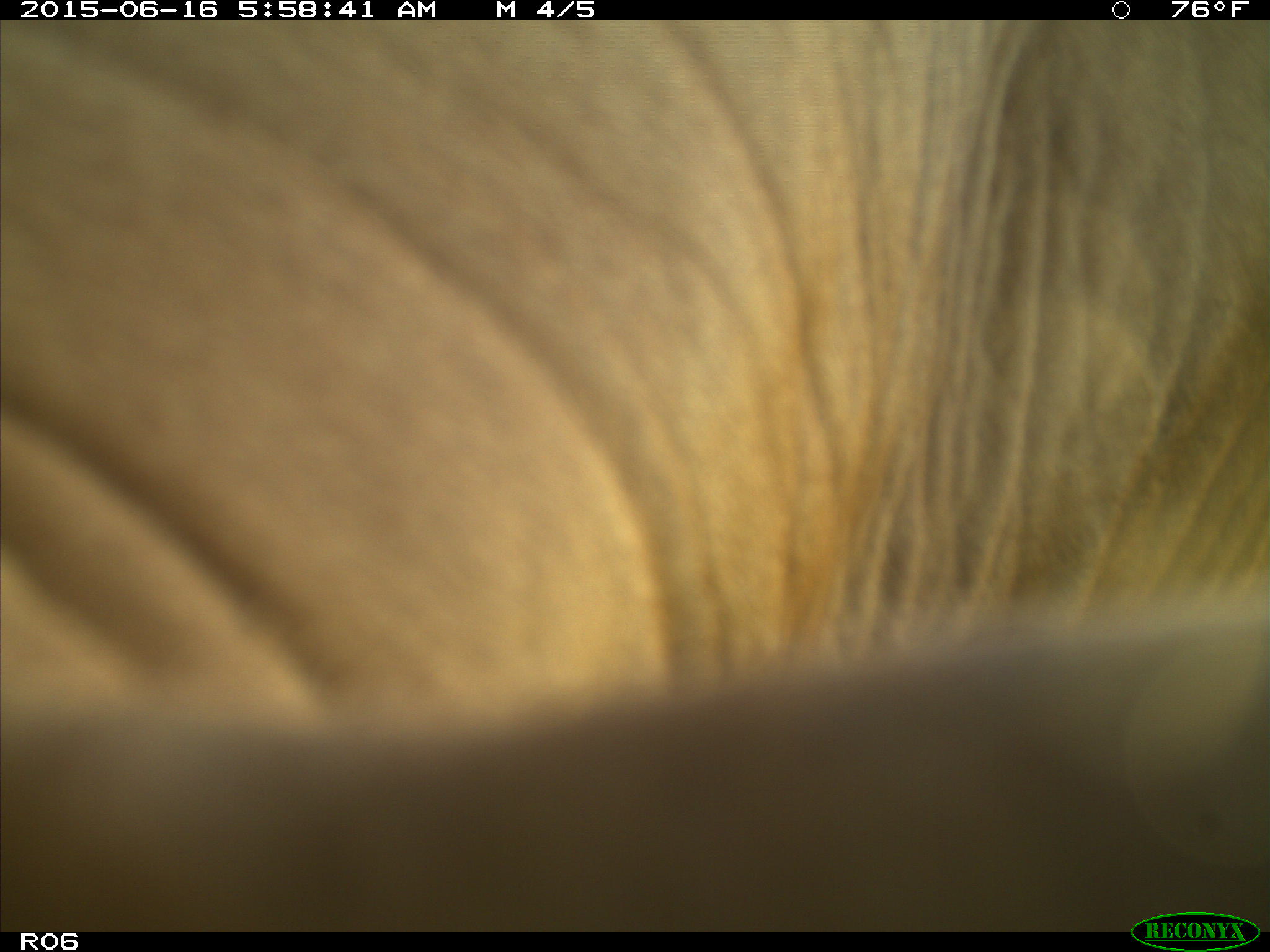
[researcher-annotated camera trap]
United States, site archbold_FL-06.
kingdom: Animalia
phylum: Chordata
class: Mammalia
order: Artiodactyla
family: Bovidae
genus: Bos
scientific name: Bos taurus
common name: domestic cow